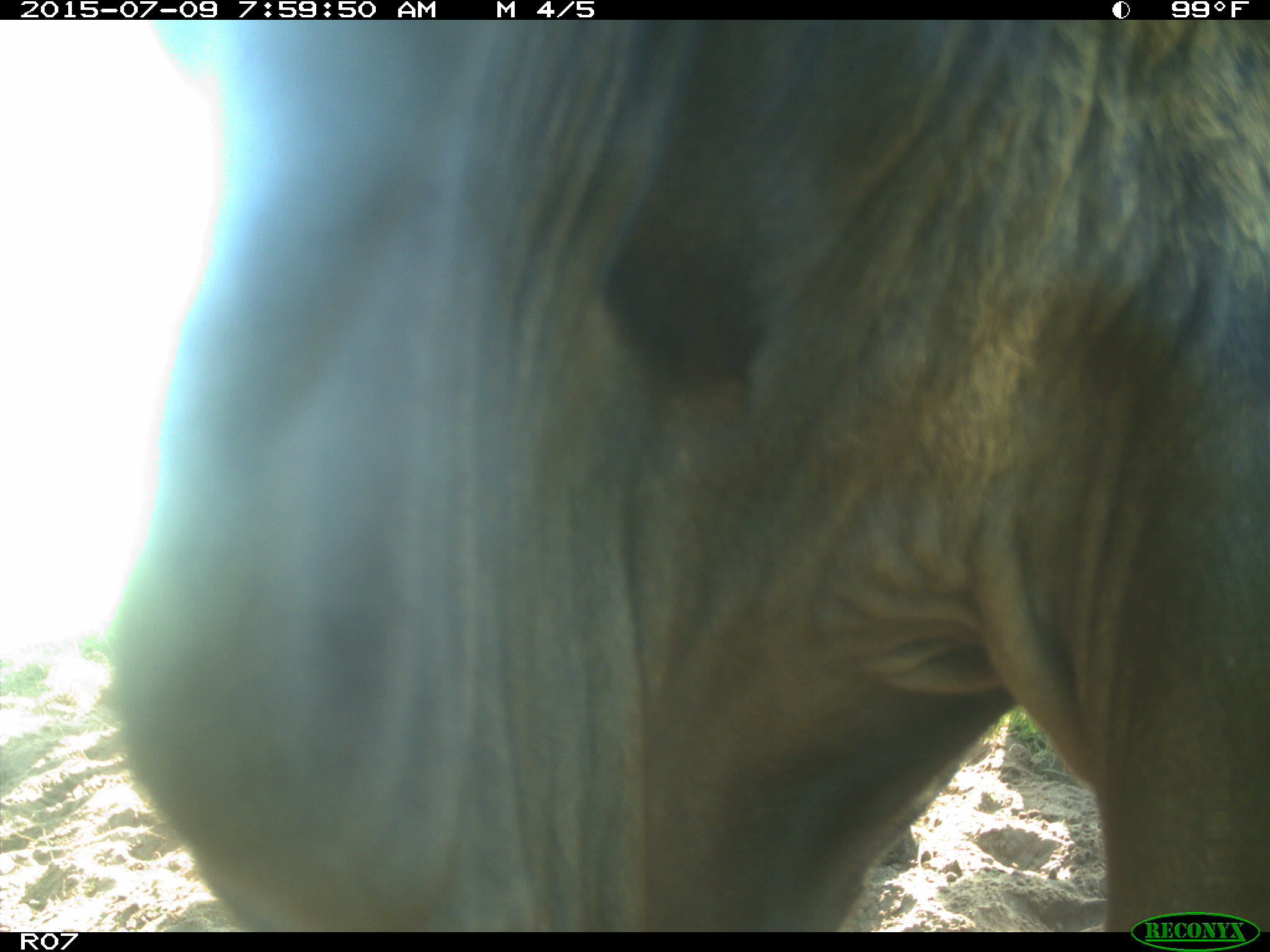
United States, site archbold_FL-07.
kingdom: Animalia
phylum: Chordata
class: Mammalia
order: Artiodactyla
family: Bovidae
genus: Bos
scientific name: Bos taurus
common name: domestic cow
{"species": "Bos taurus (domestic cow)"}